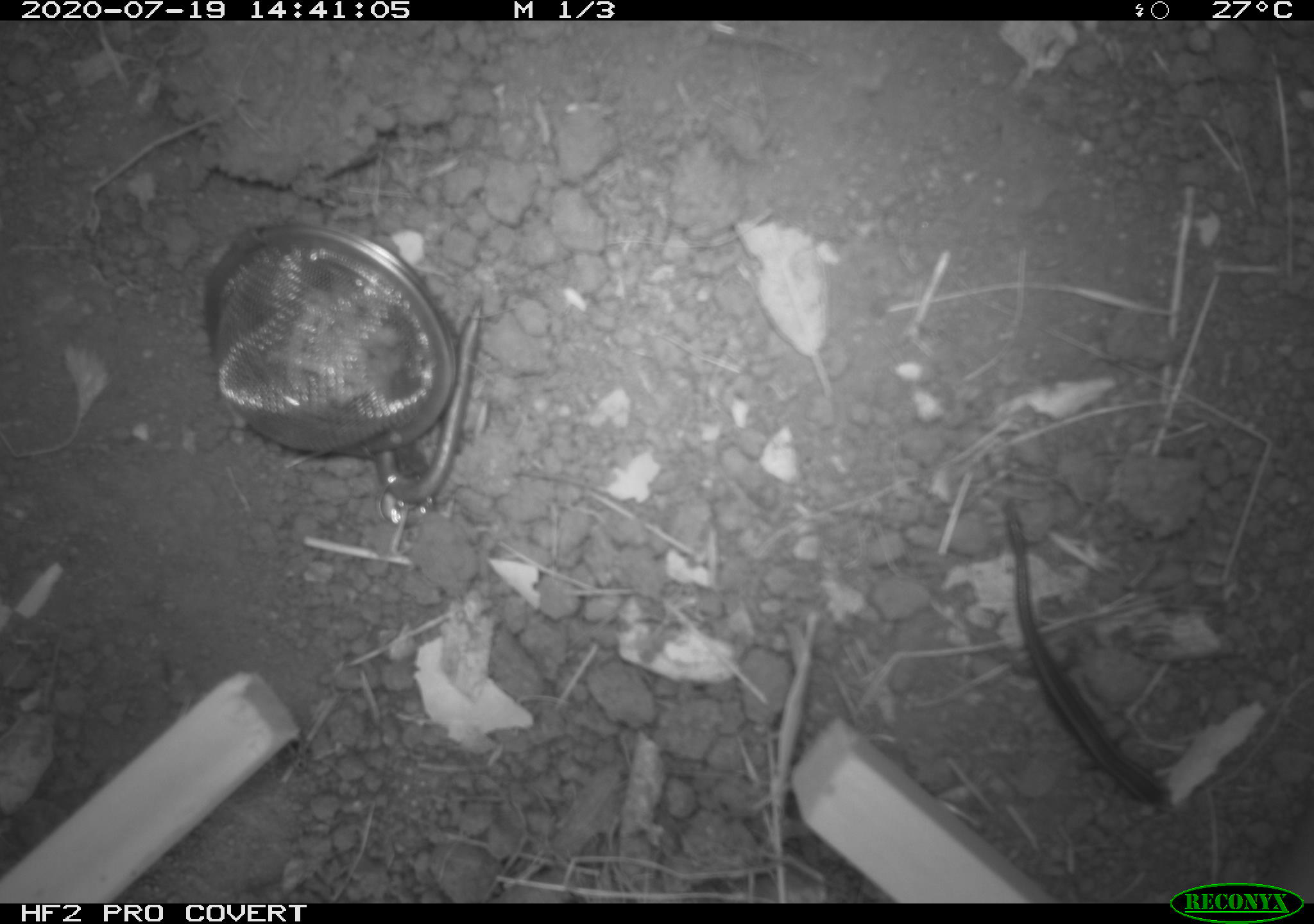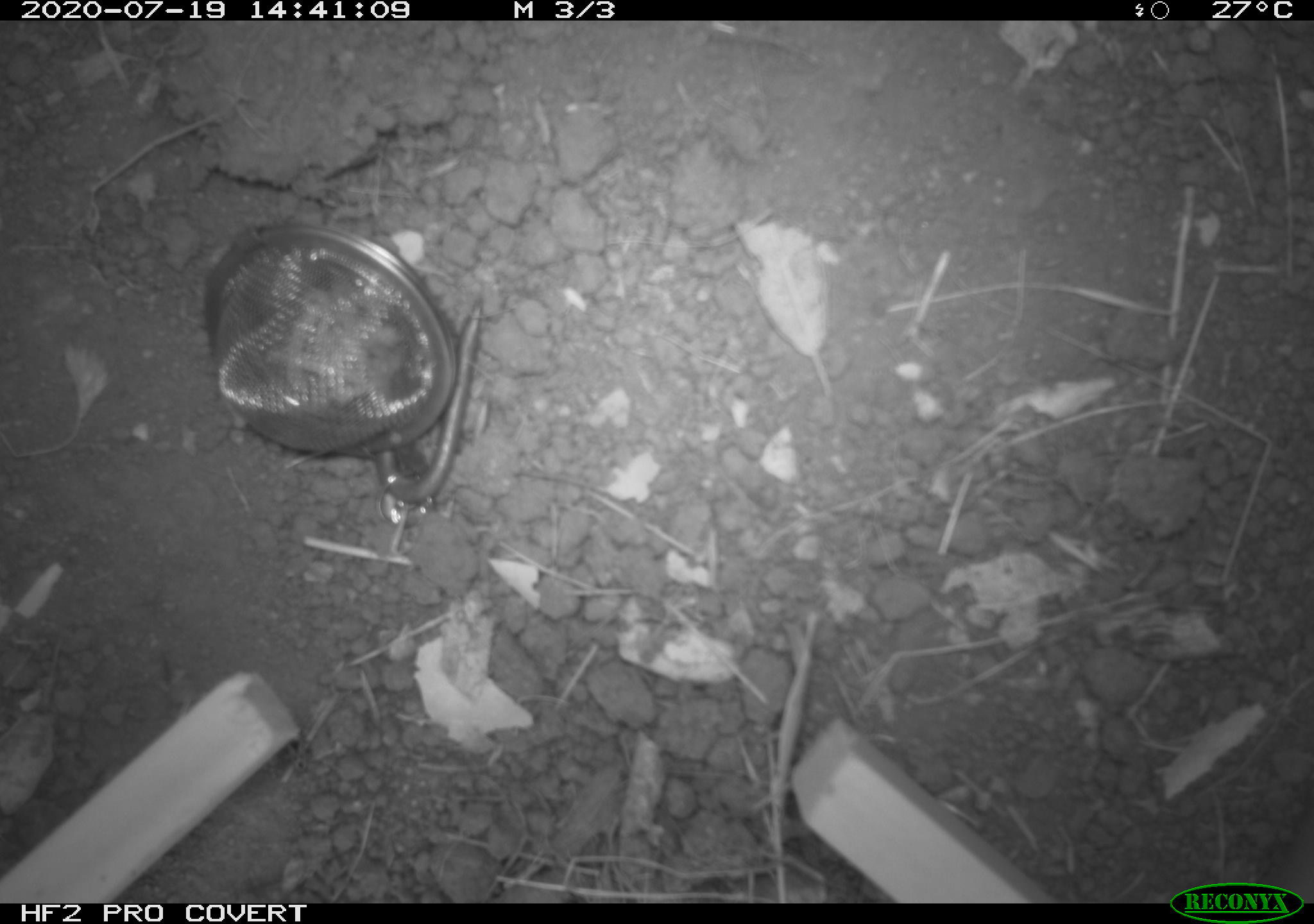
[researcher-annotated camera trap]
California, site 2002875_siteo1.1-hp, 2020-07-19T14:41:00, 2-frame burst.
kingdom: Animalia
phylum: Chordata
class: Reptilia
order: Squamata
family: Scincidae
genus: Plestiodon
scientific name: Plestiodon skiltonianus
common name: western skink